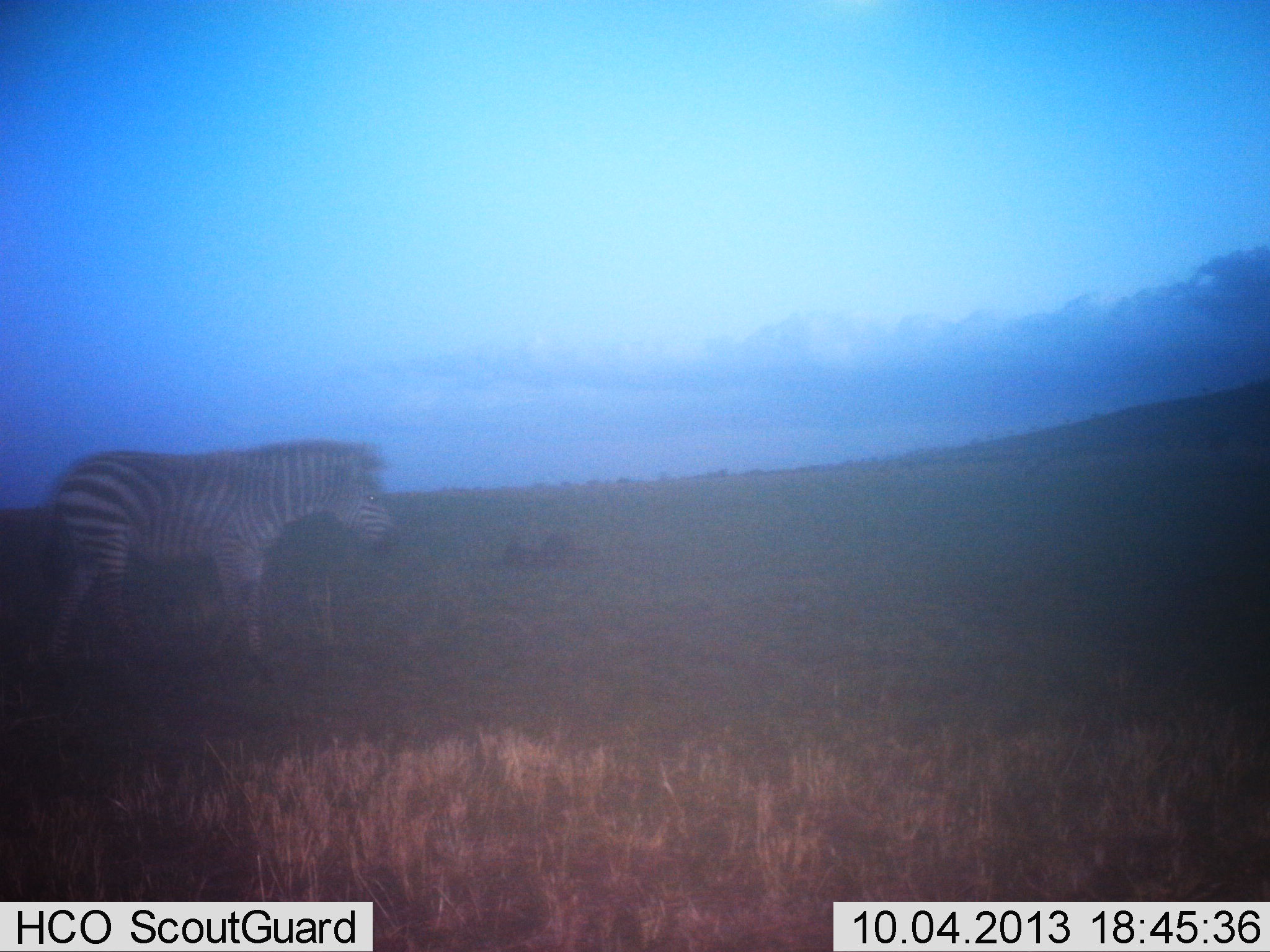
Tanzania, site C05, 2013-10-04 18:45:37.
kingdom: Animalia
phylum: Chordata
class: Mammalia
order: Perissodactyla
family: Equidae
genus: Equus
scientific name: Equus quagga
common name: plains zebra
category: zebra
Zebra (plains zebra) (Equus quagga), count 1. Behavior (volunteer vote fractions): standing 67%, resting 0%, moving 33%, interacting 0%. Young present (vote fraction): 0%. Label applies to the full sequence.